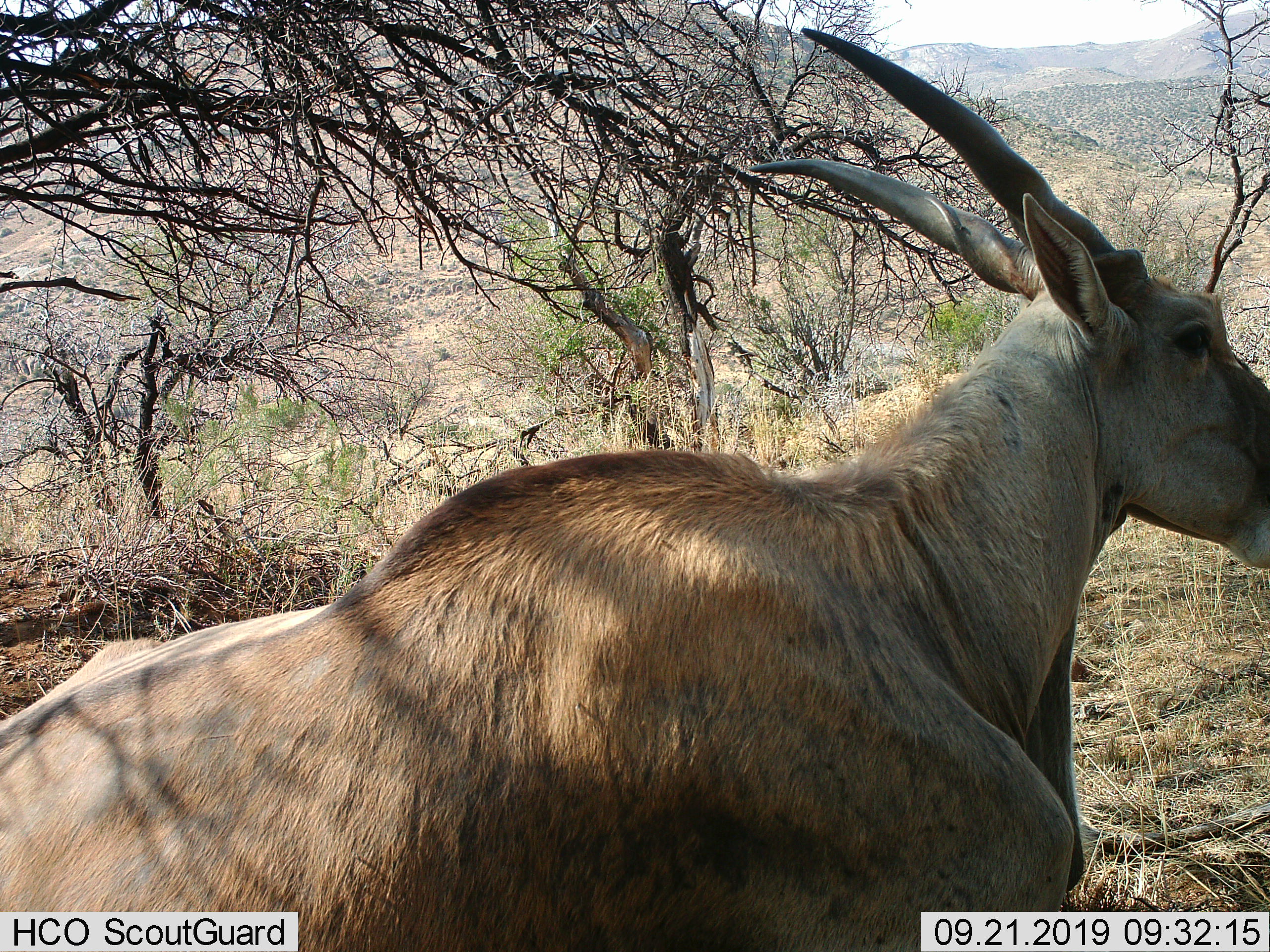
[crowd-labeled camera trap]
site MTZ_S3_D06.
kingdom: Animalia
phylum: Chordata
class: Mammalia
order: Artiodactyla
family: Bovidae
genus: Tragelaphus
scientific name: Tragelaphus oryx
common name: eland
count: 1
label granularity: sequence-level